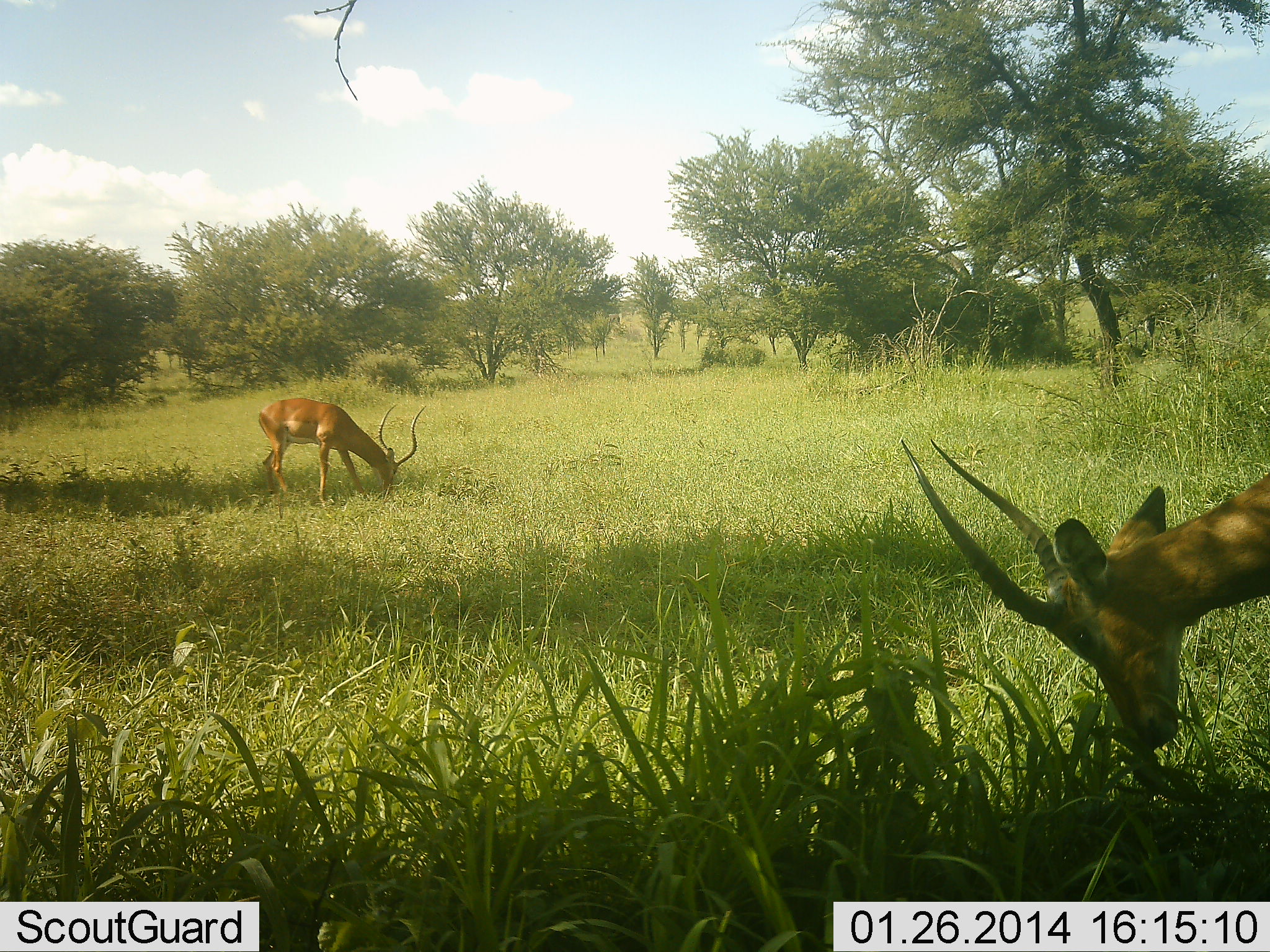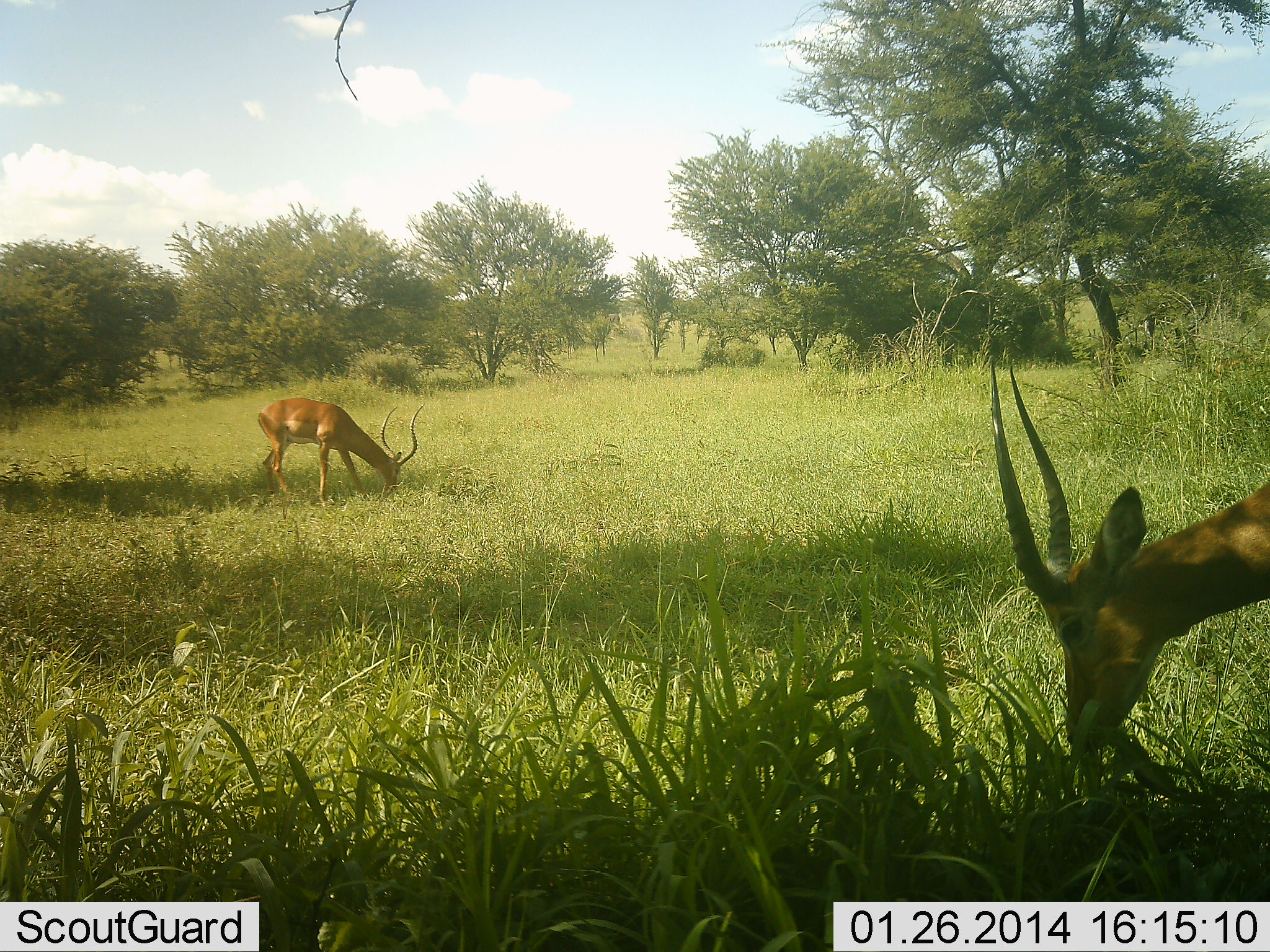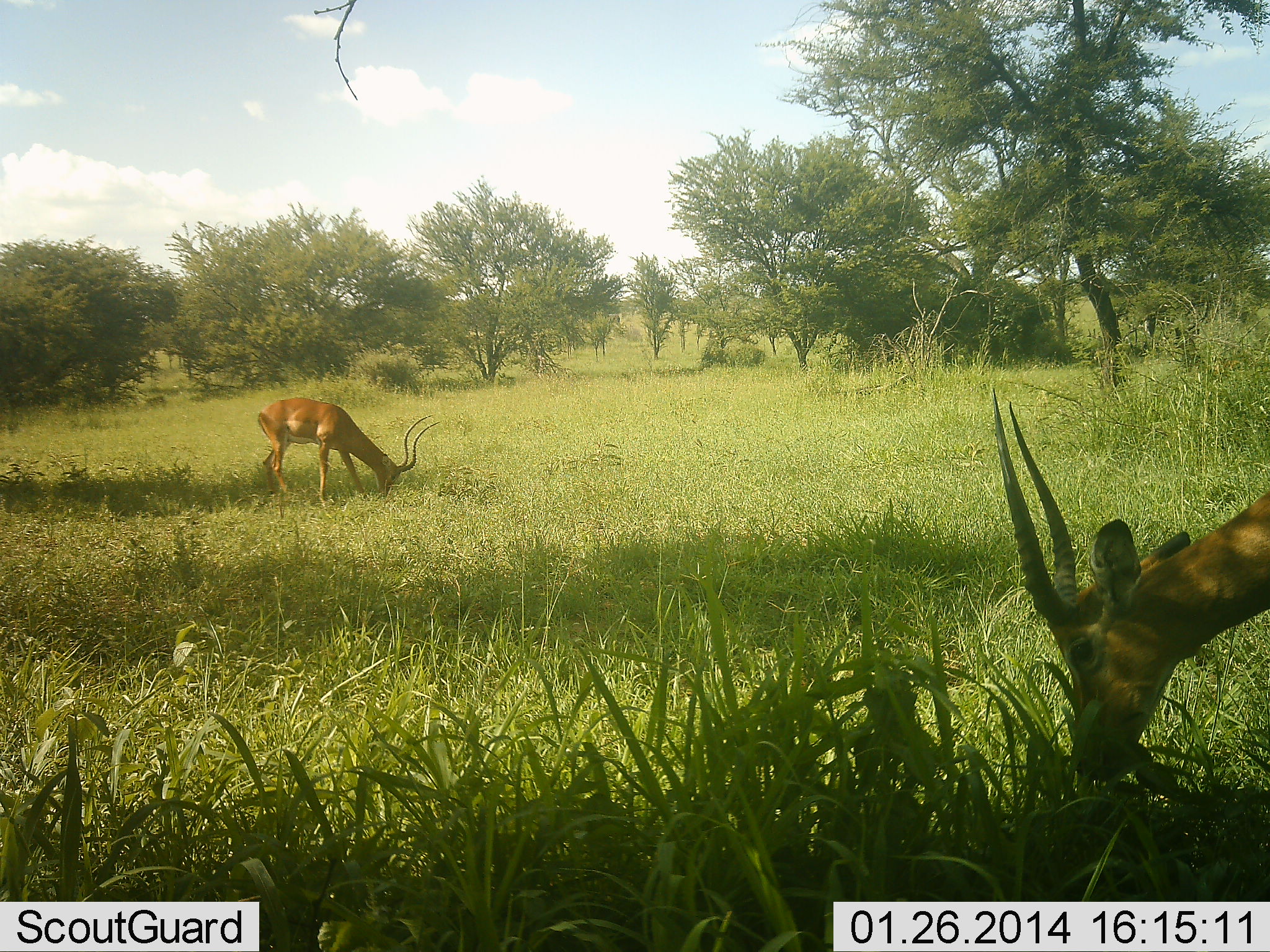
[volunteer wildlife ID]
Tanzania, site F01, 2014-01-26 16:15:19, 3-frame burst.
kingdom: Animalia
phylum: Chordata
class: Mammalia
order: Artiodactyla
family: Bovidae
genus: Aepyceros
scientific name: Aepyceros melampus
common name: impala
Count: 2.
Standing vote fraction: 0%.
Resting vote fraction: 0%.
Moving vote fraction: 0%.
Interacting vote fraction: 0%.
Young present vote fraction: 0%.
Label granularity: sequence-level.